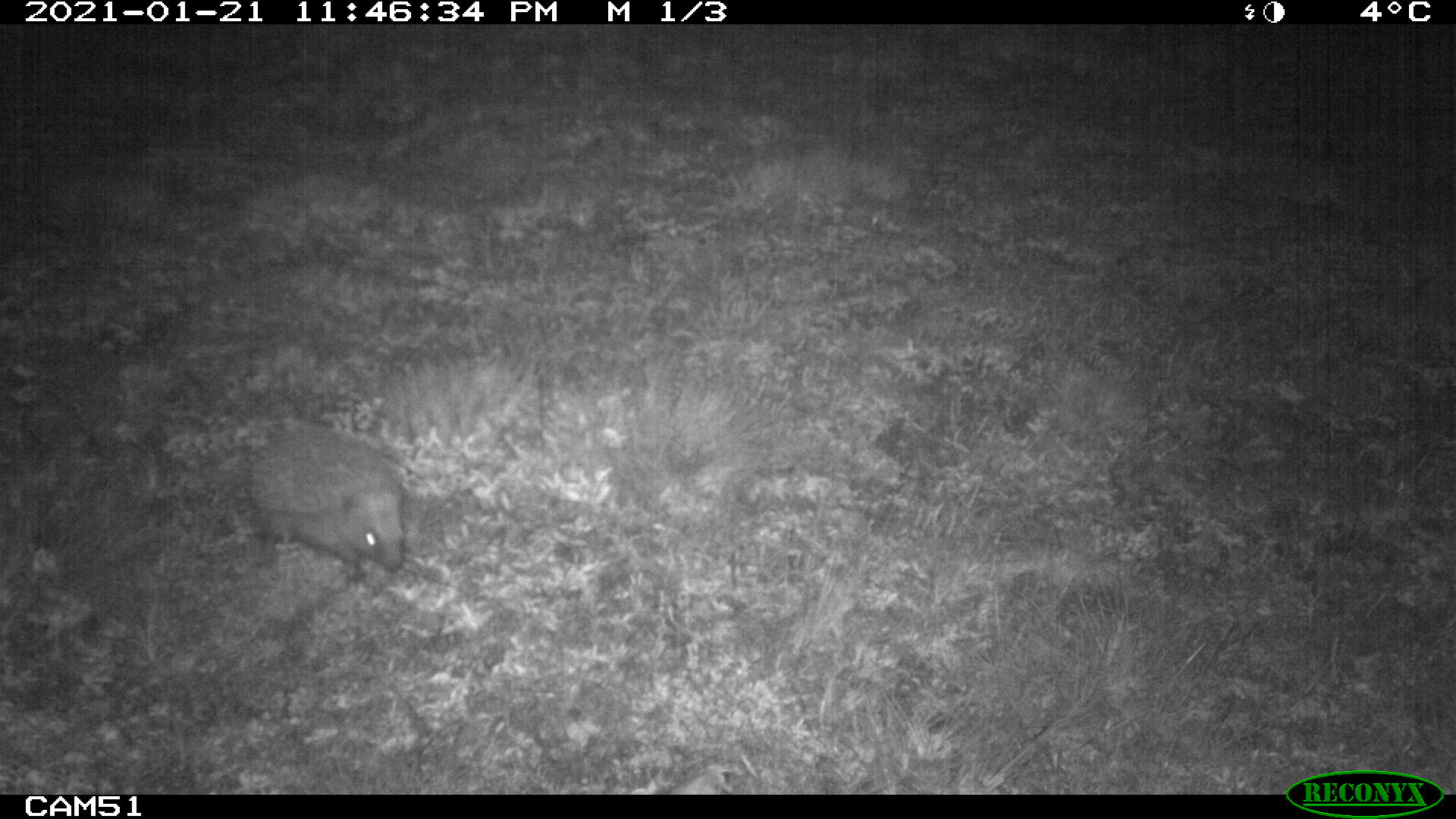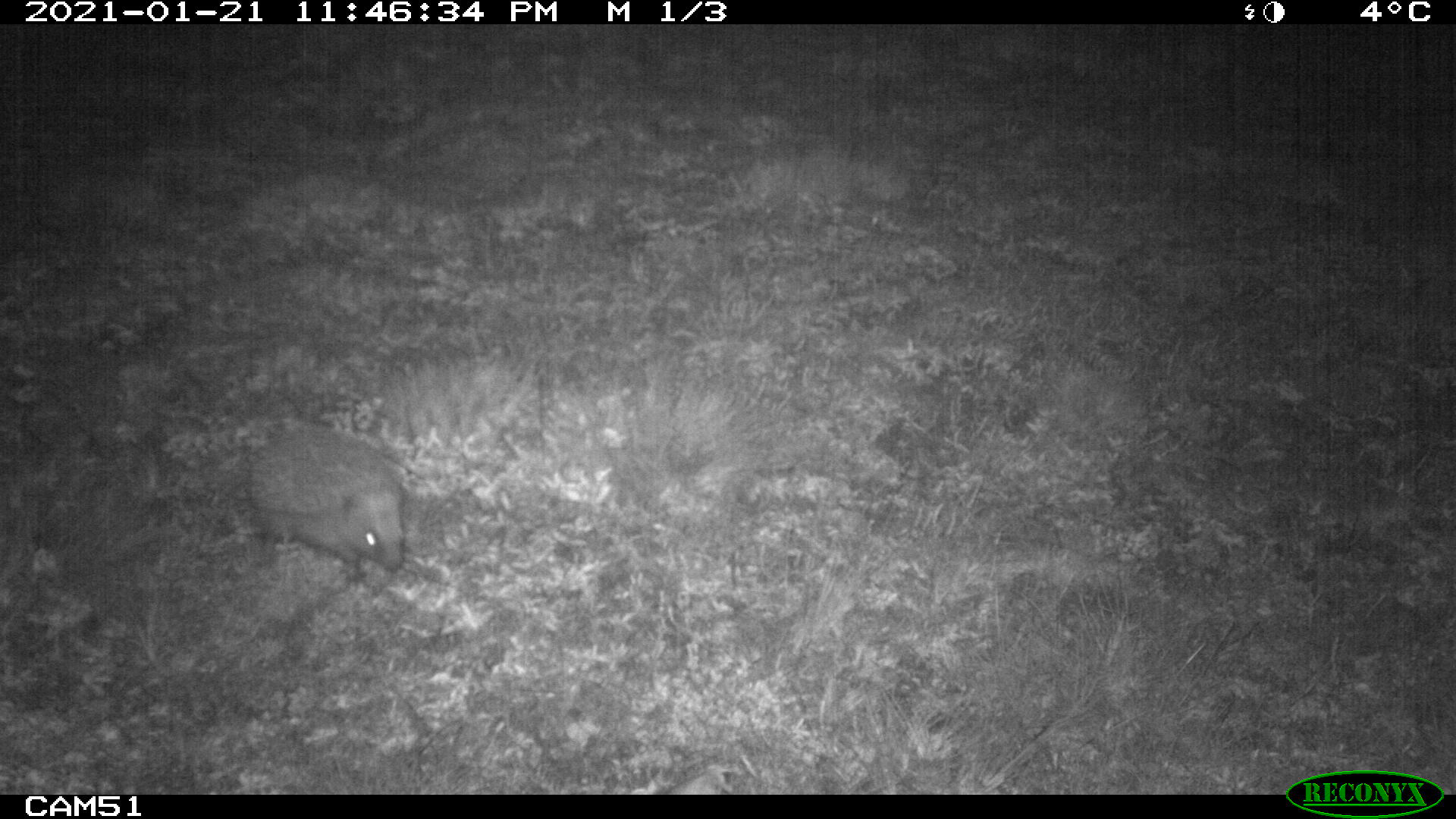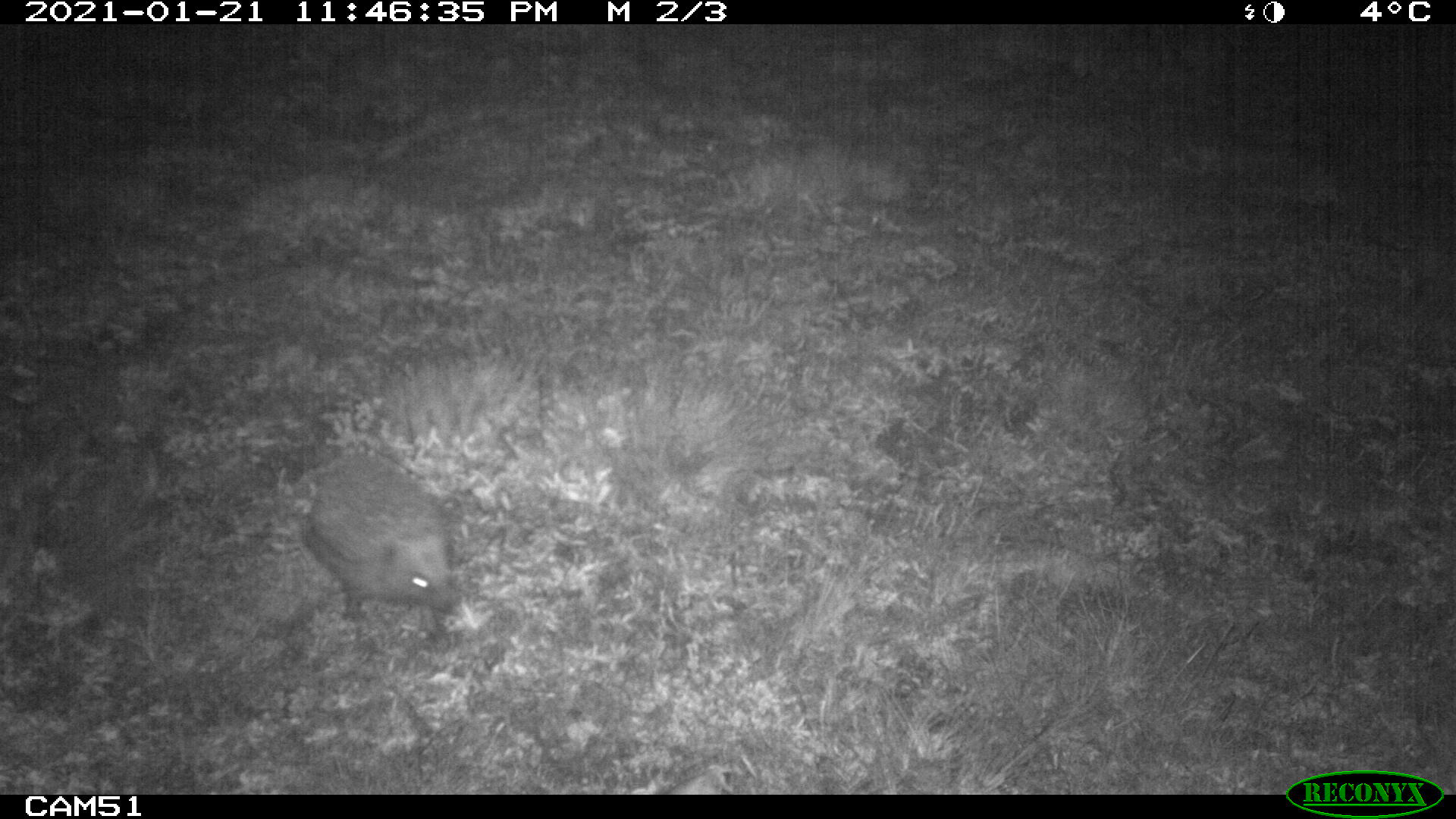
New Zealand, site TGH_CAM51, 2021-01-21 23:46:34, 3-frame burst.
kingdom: Animalia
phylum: Chordata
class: Mammalia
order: Eulipotyphla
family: Erinaceidae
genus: Erinaceus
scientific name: Erinaceus europaeus europaeus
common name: european hedgehog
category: hedgehog